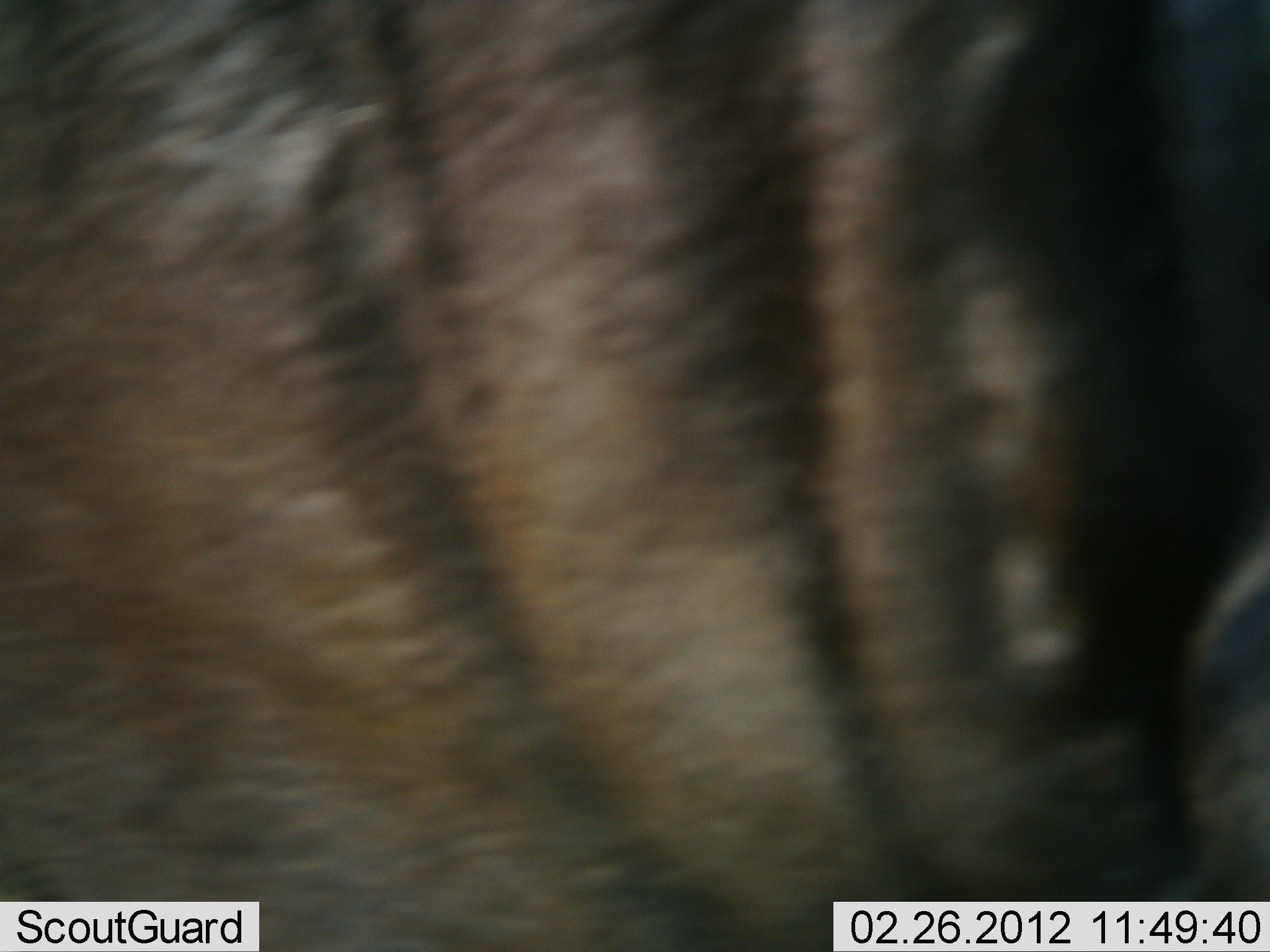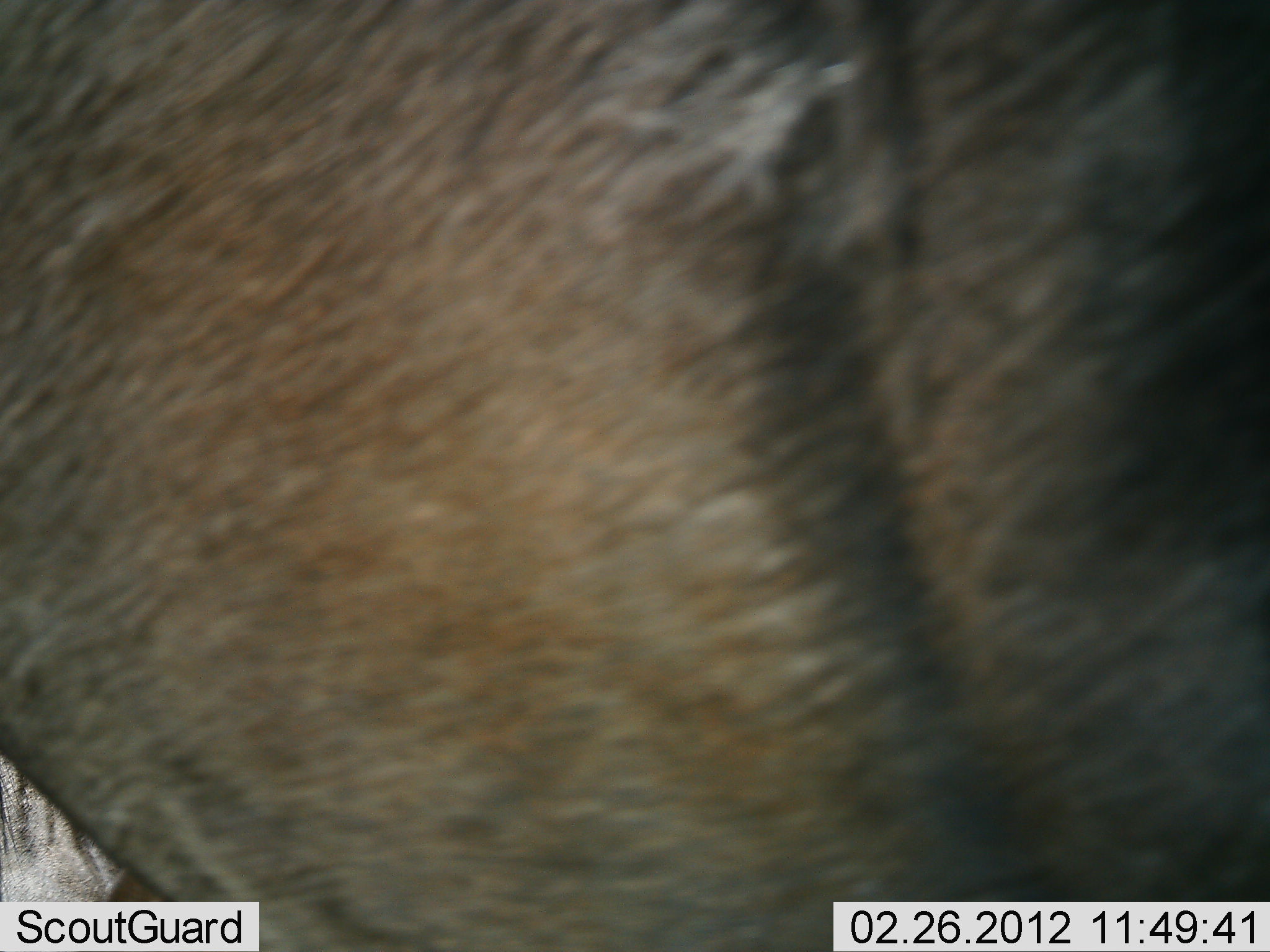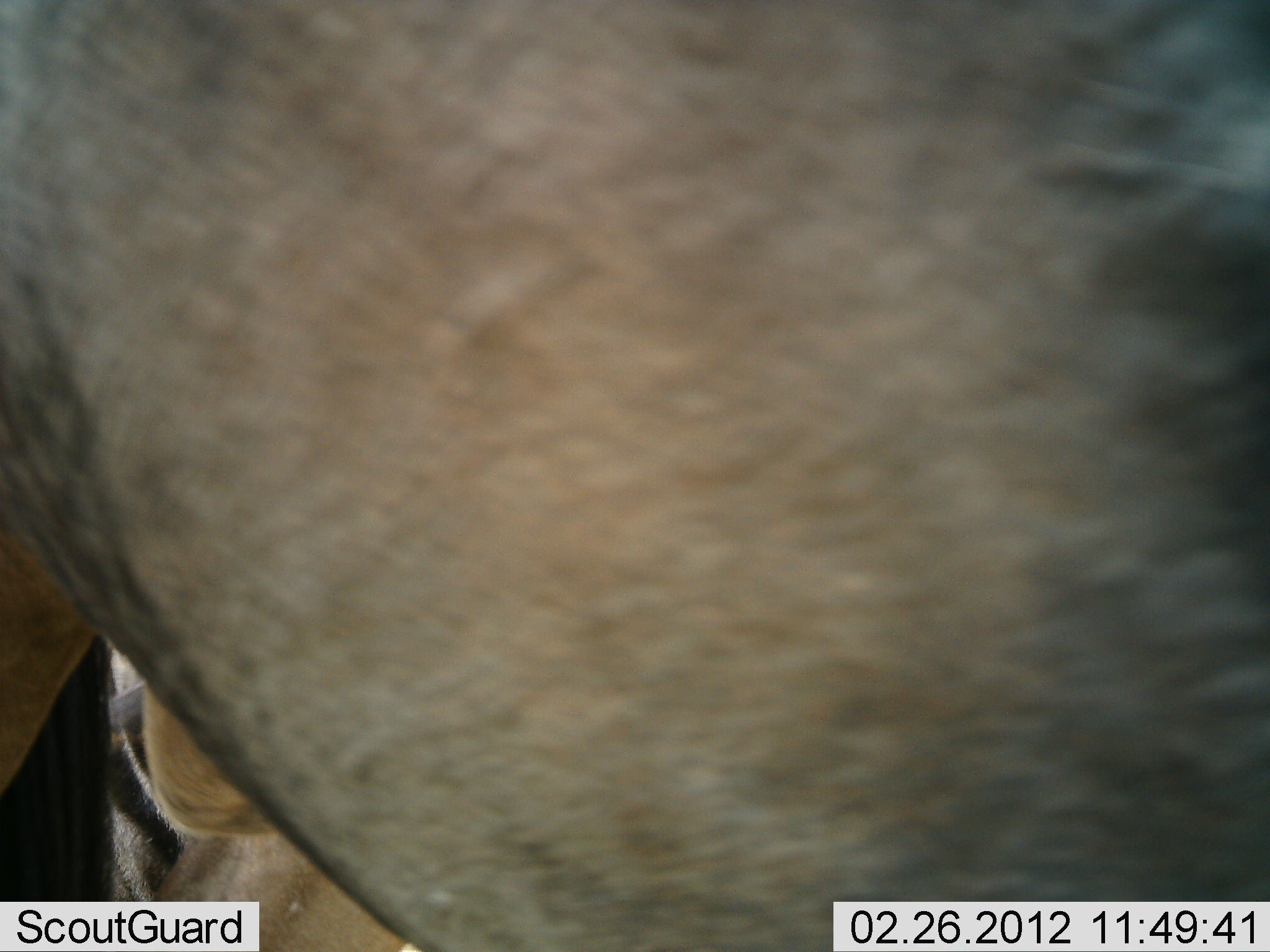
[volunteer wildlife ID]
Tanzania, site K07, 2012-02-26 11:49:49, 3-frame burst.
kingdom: Animalia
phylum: Chordata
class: Mammalia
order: Artiodactyla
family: Bovidae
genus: Connochaetes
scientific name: Connochaetes taurinus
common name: blue wildebeest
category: wildebeest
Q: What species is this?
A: Wildebeest (blue wildebeest) (Connochaetes taurinus).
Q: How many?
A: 1.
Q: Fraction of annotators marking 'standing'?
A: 62%.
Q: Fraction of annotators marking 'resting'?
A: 15%.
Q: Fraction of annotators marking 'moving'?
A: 38%.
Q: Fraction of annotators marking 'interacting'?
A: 0%.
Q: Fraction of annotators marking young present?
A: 0%.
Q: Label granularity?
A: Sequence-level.